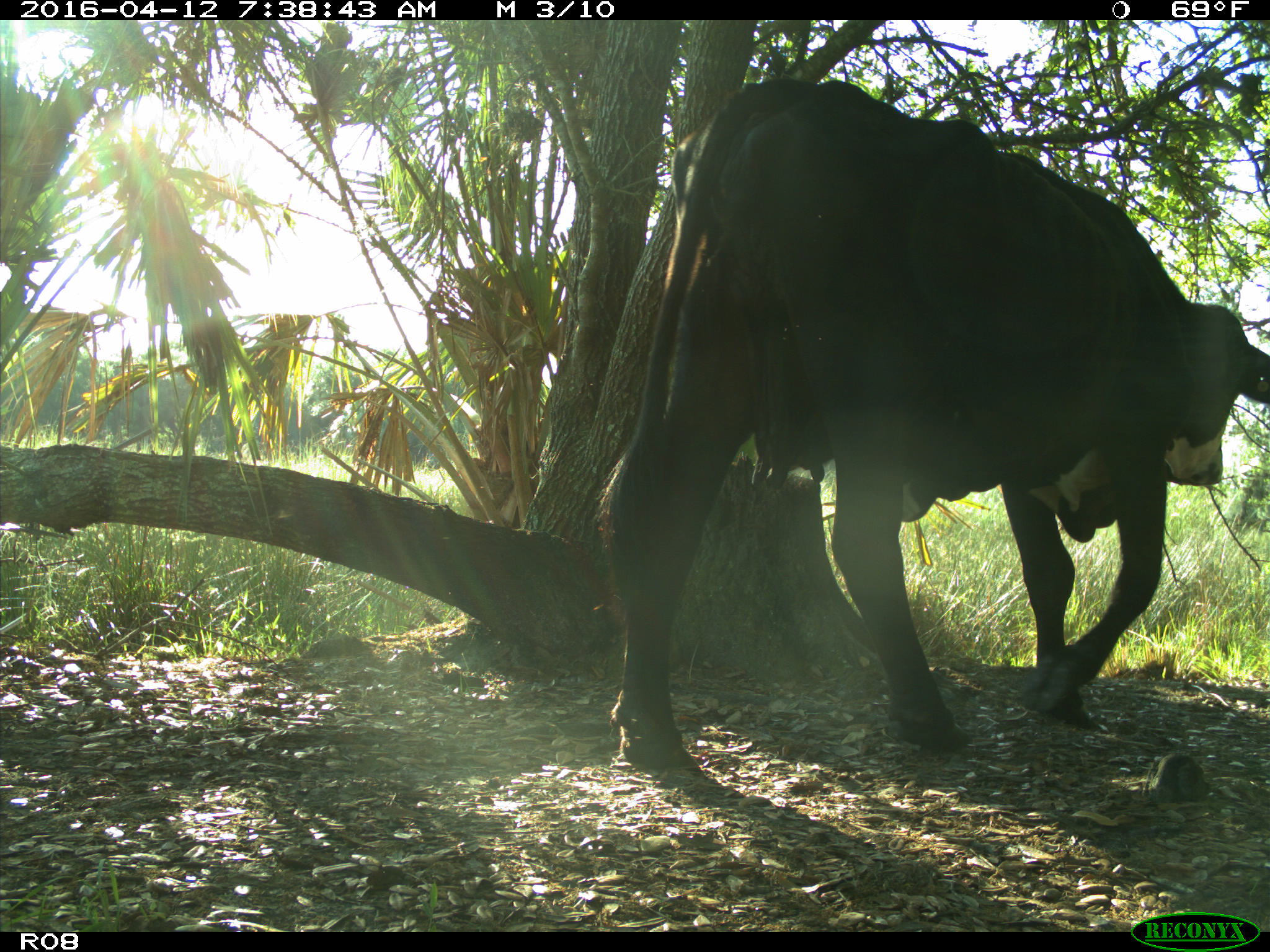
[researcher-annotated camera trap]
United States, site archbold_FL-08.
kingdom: Animalia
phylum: Chordata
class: Mammalia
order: Artiodactyla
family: Bovidae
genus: Bos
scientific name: Bos taurus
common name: domestic cow